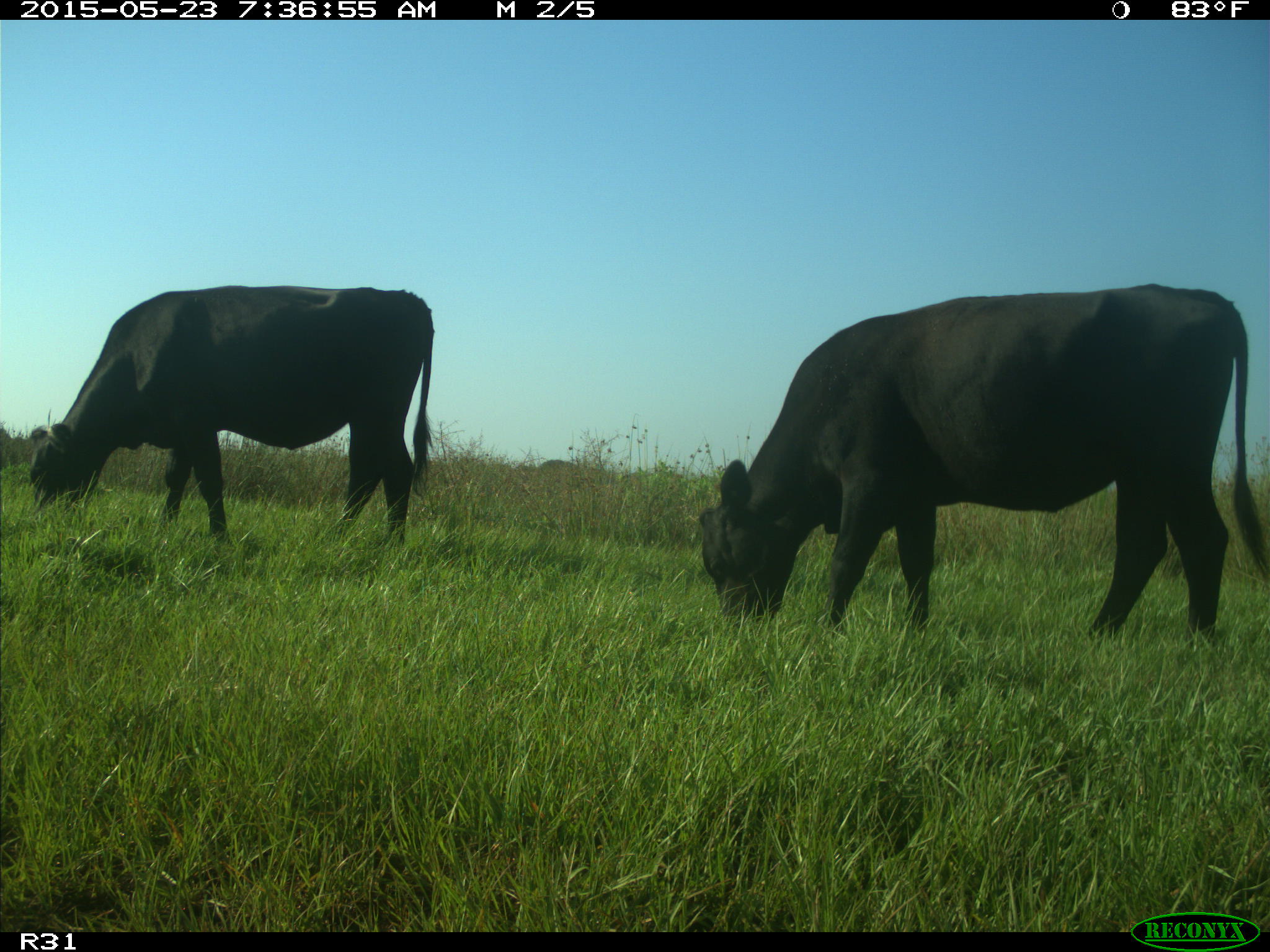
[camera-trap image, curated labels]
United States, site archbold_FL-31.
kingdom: Animalia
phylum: Chordata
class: Mammalia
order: Artiodactyla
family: Bovidae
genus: Bos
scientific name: Bos taurus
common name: domestic cow